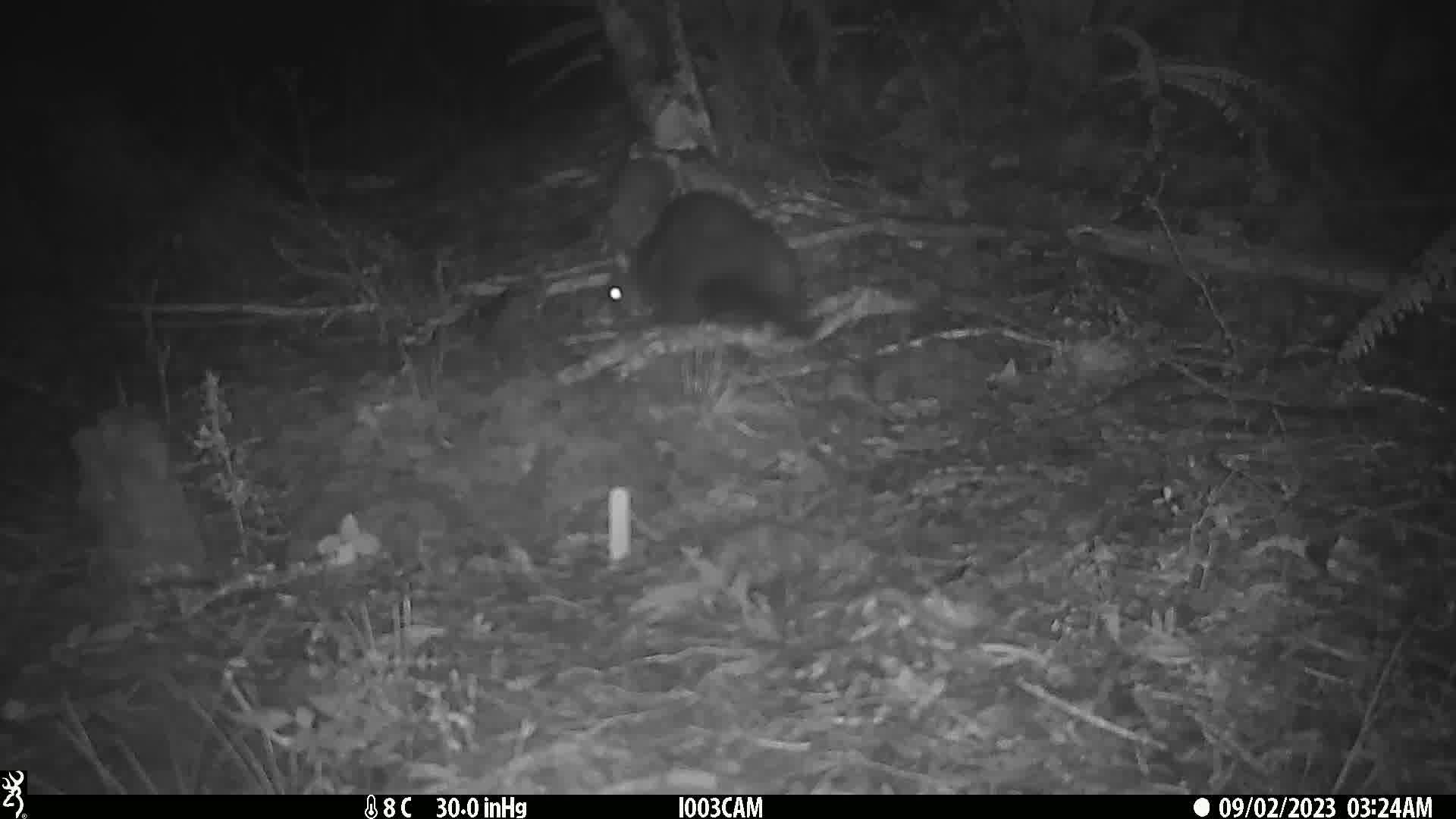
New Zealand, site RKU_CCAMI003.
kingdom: Animalia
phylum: Chordata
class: Mammalia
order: Diprotodontia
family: Phalangeridae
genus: Trichosurus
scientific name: Trichosurus vulpecula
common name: common brushtail possum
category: possum